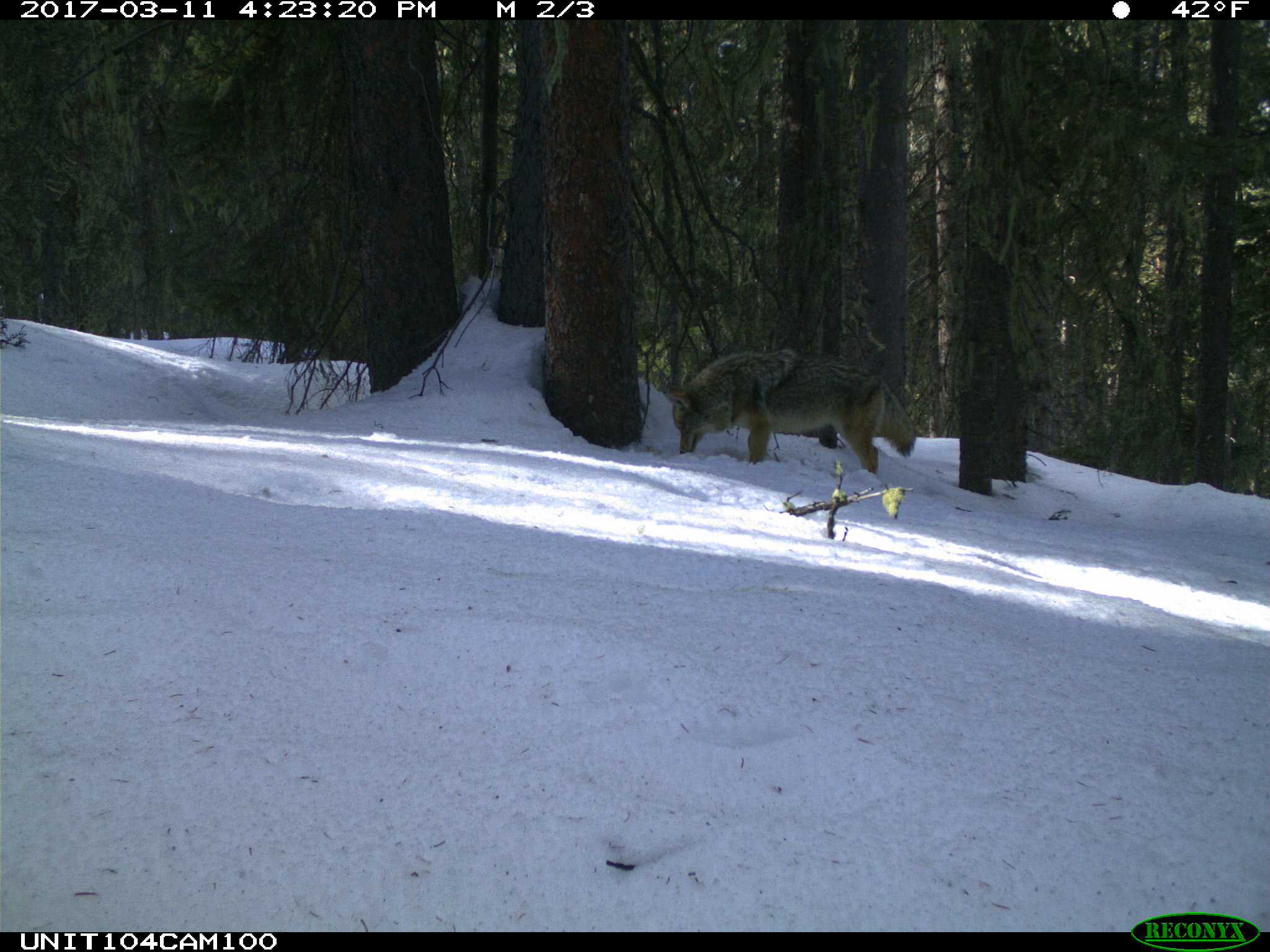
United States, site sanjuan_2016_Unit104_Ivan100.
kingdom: Animalia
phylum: Chordata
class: Mammalia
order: Carnivora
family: Canidae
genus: Canis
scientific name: Canis latrans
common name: coyote